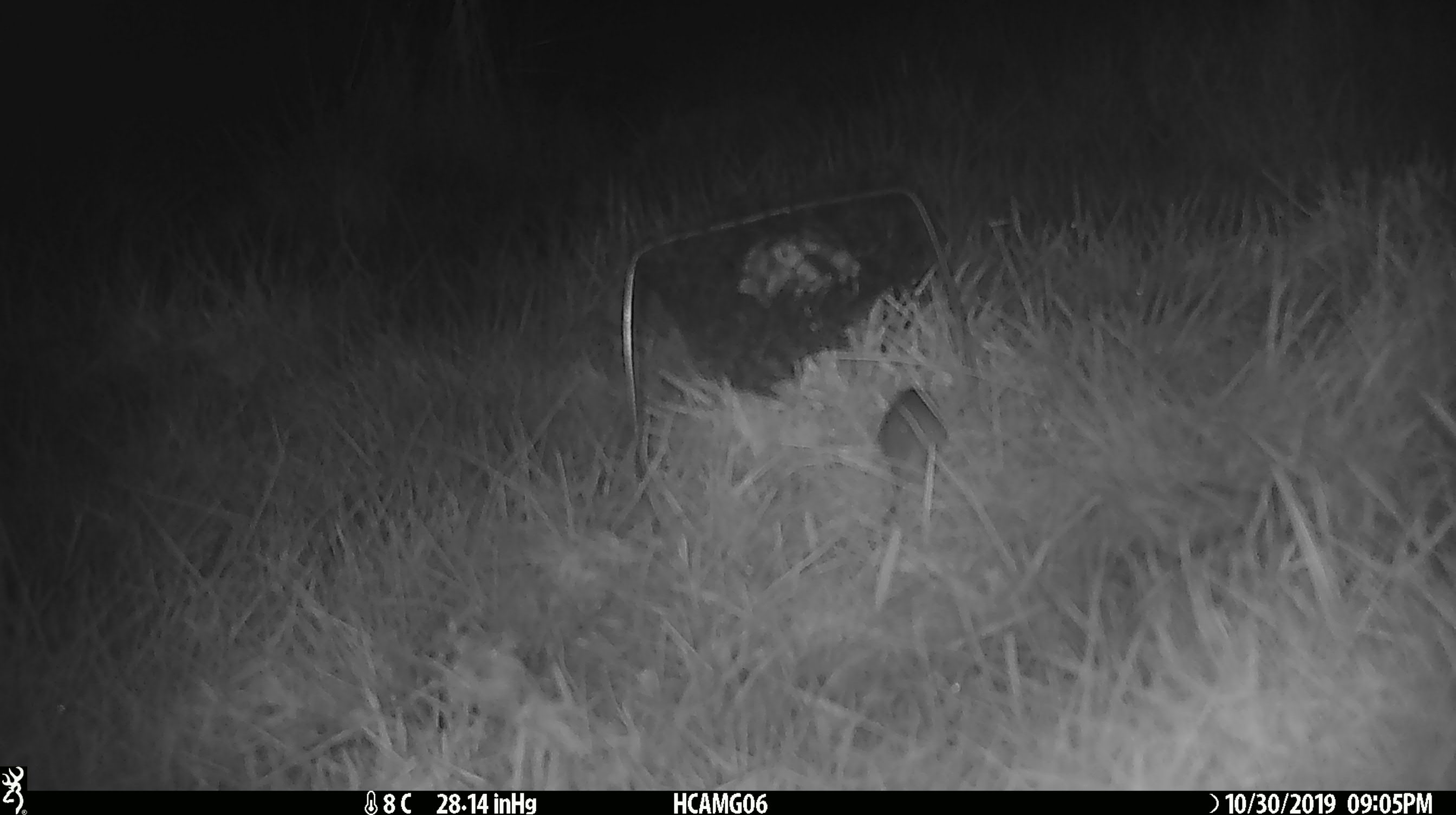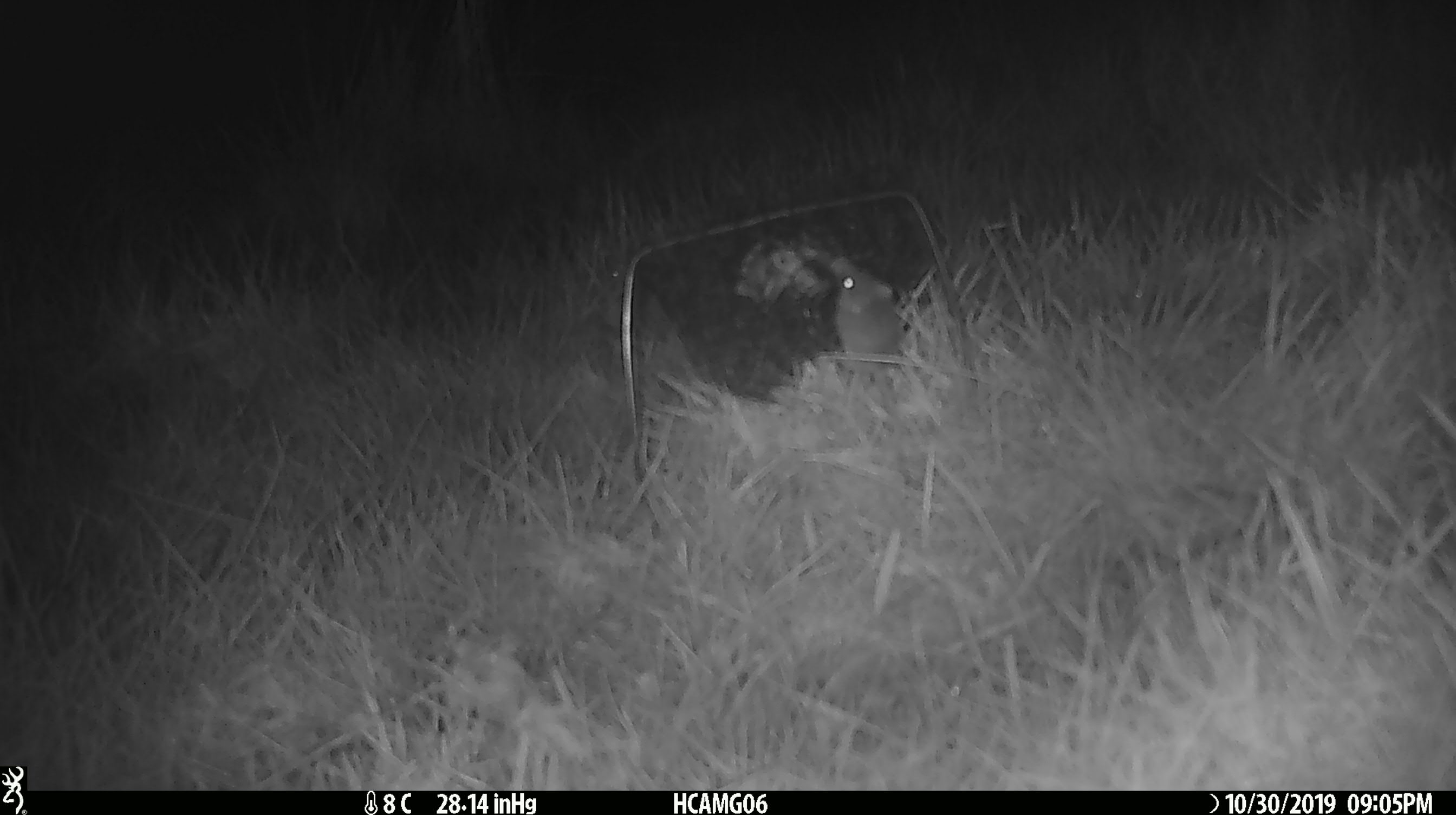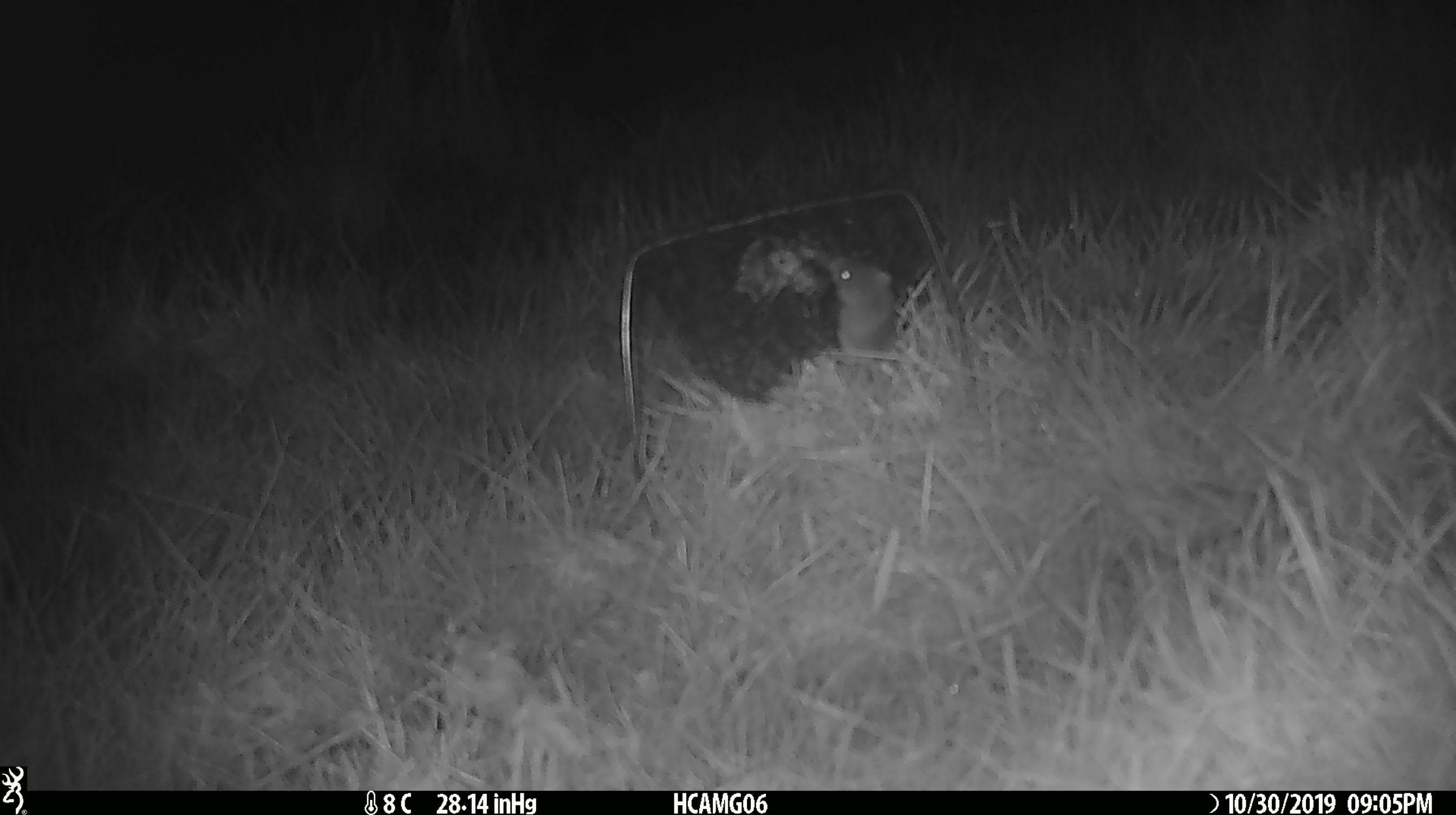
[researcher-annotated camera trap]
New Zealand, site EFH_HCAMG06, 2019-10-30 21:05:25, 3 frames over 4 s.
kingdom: Animalia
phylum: Chordata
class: Mammalia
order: Rodentia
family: Muridae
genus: Mus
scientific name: Mus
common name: mouse